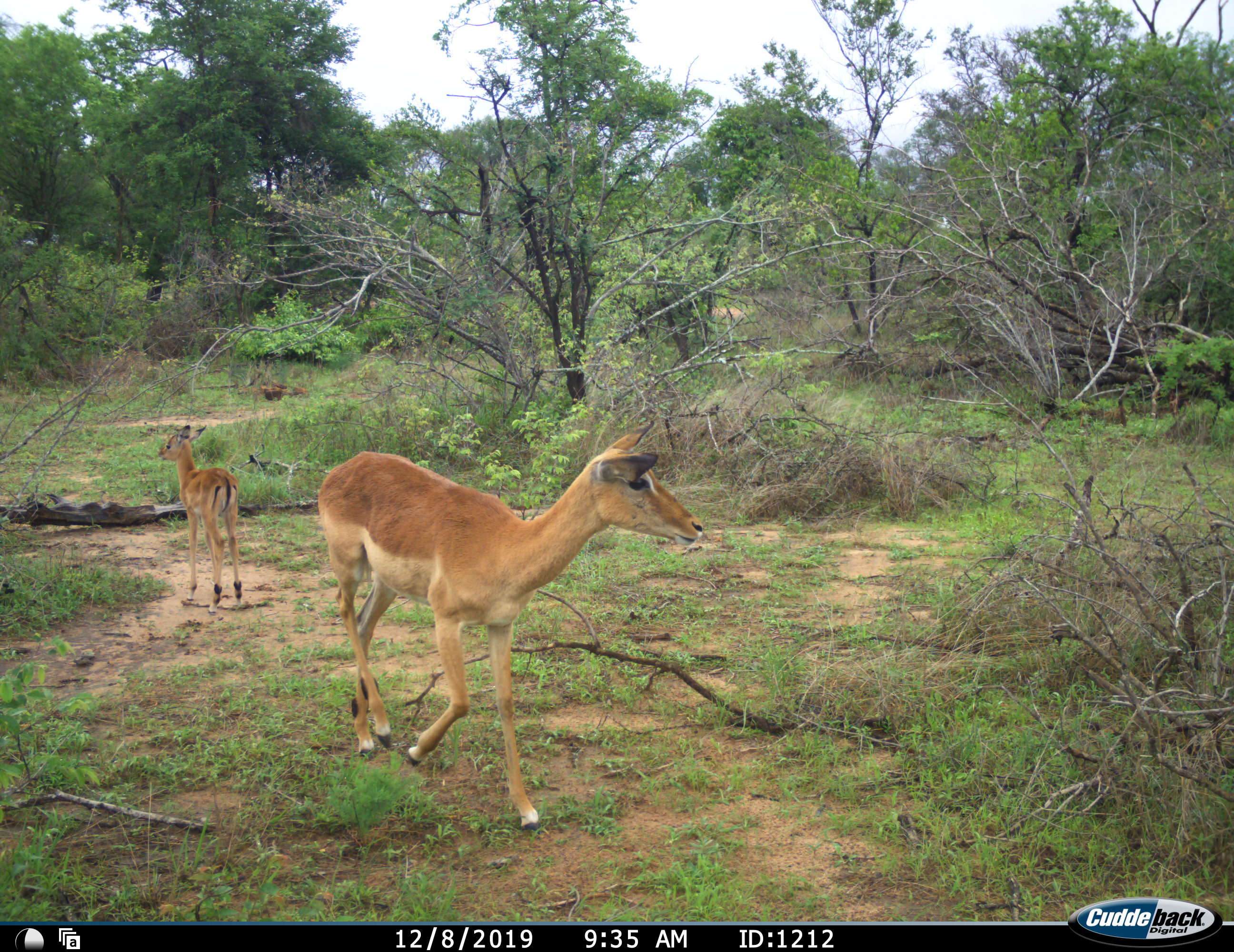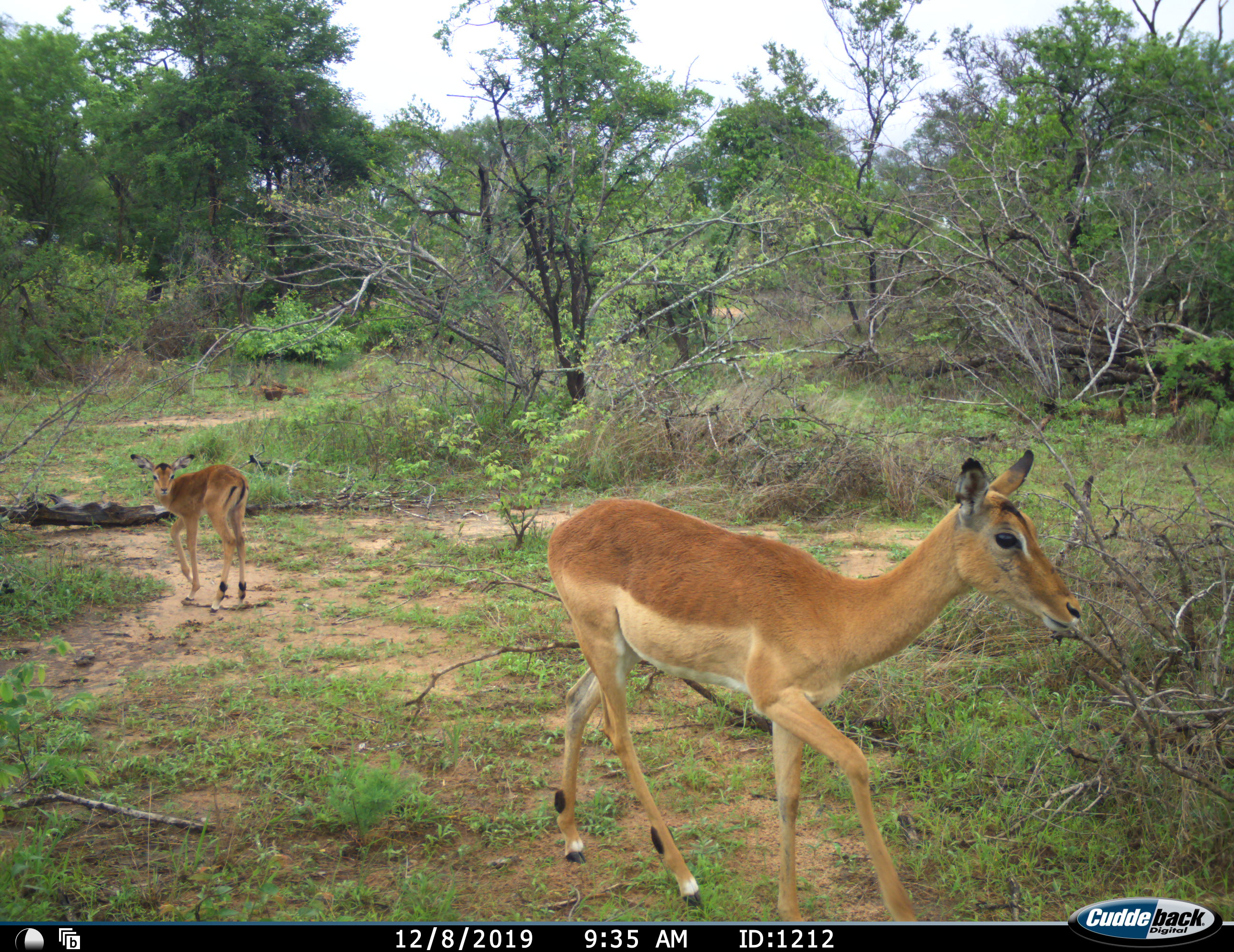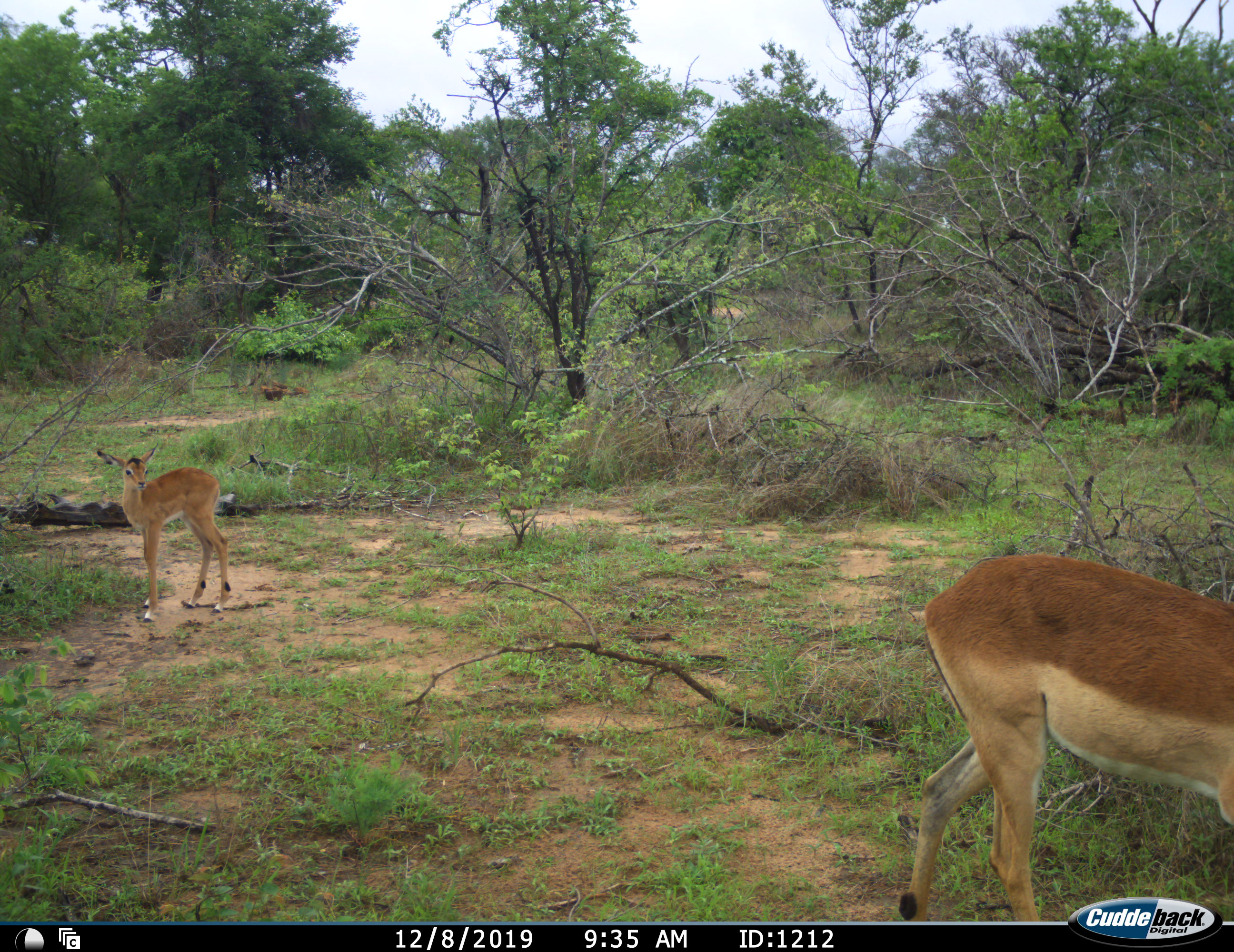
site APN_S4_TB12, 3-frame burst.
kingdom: Animalia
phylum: Chordata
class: Mammalia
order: Artiodactyla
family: Bovidae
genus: Aepyceros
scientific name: Aepyceros melampus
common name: impala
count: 2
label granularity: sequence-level